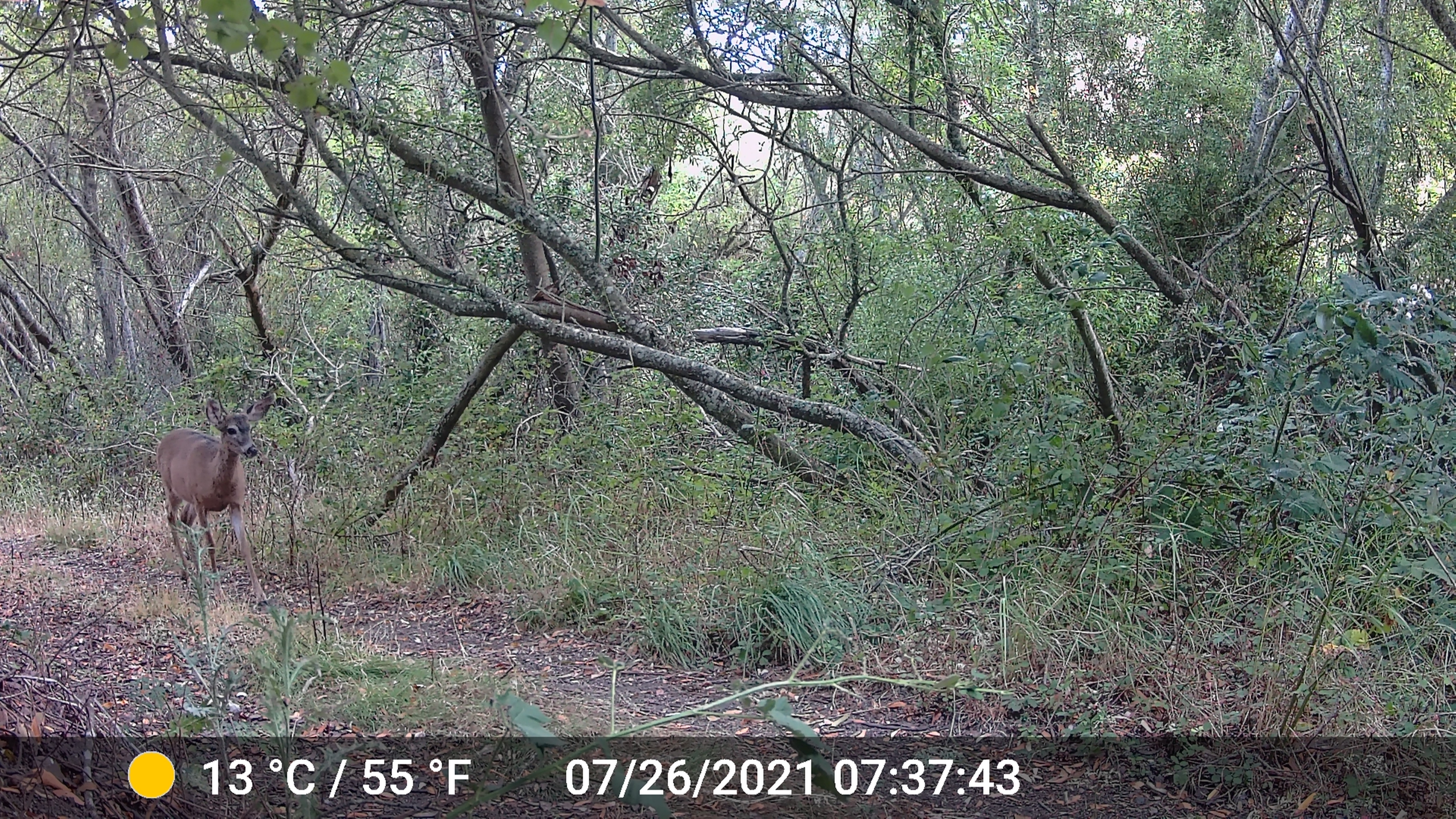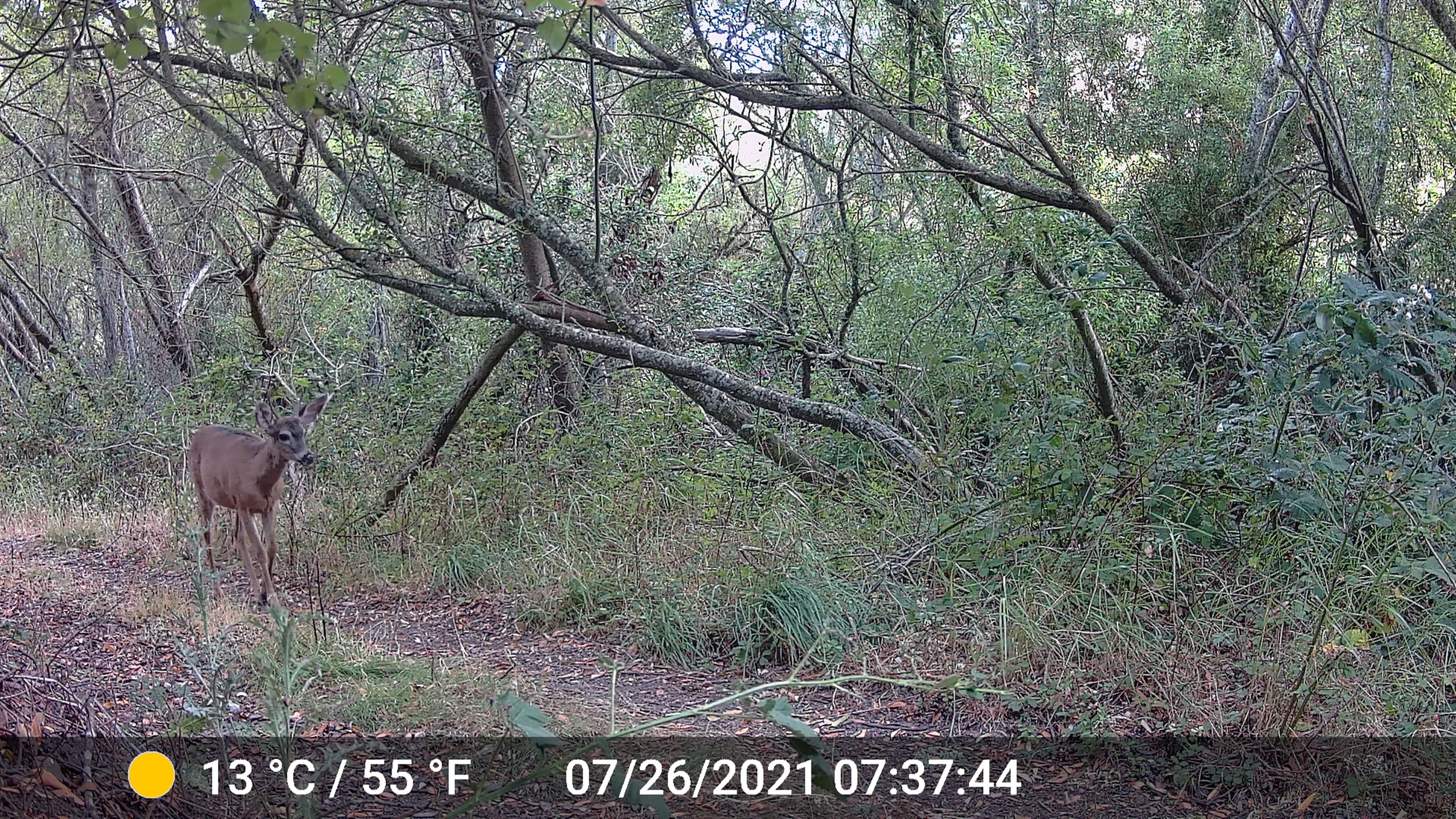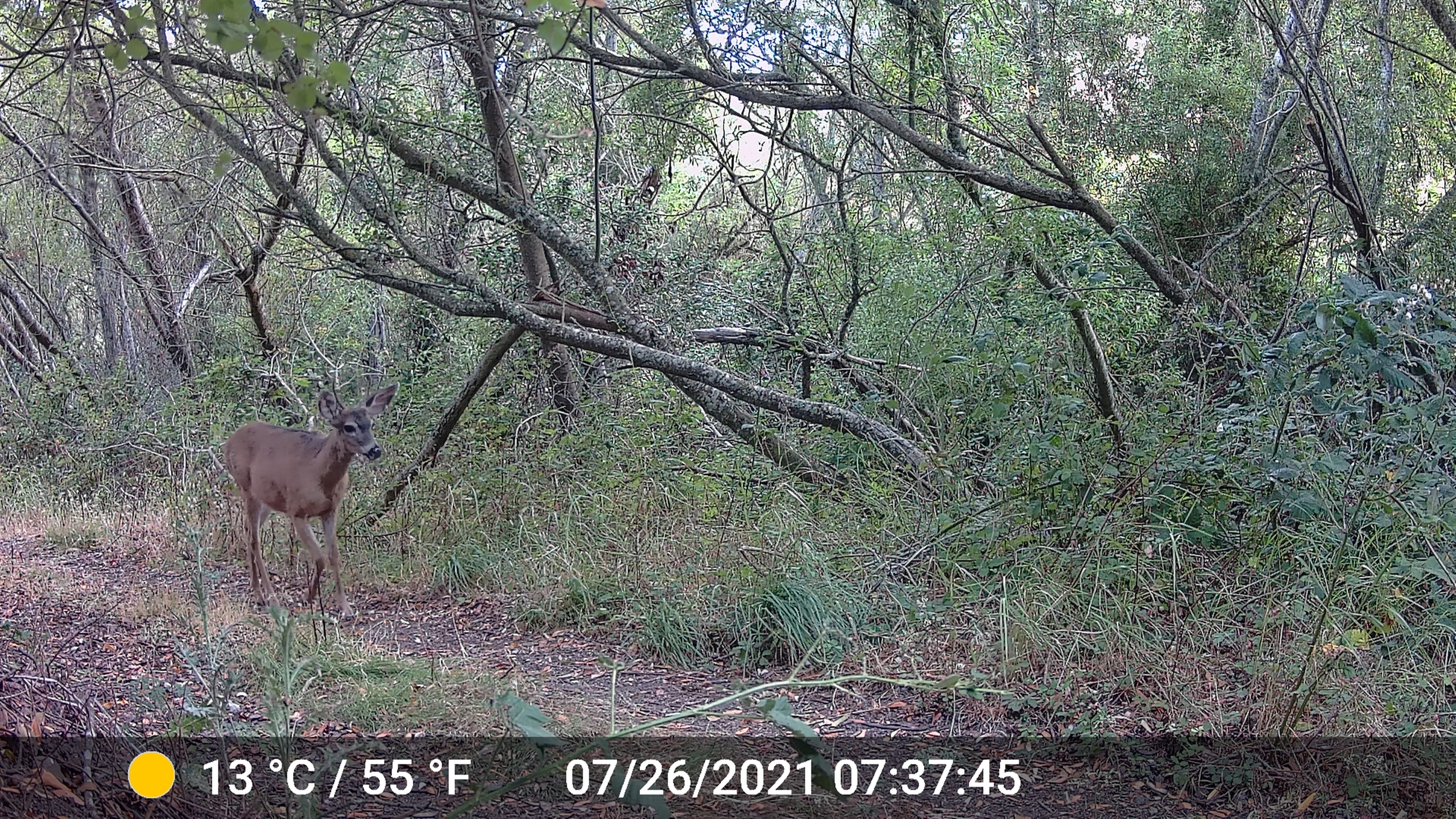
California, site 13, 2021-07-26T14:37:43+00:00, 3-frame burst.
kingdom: Animalia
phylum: Chordata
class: Mammalia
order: Artiodactyla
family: Cervidae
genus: Odocoileus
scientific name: Odocoileus hemionus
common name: mule deer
Mule deer (Odocoileus hemionus).